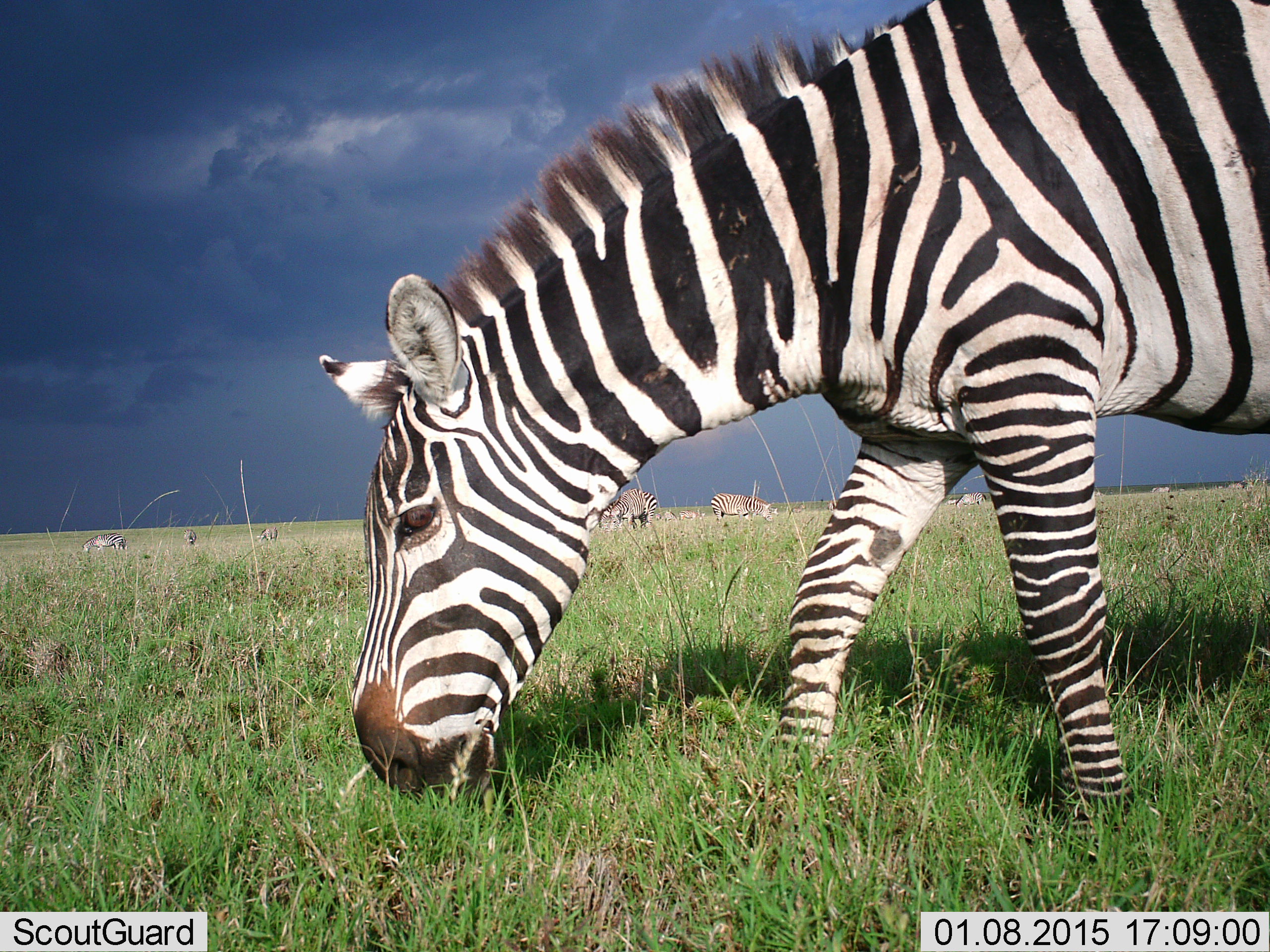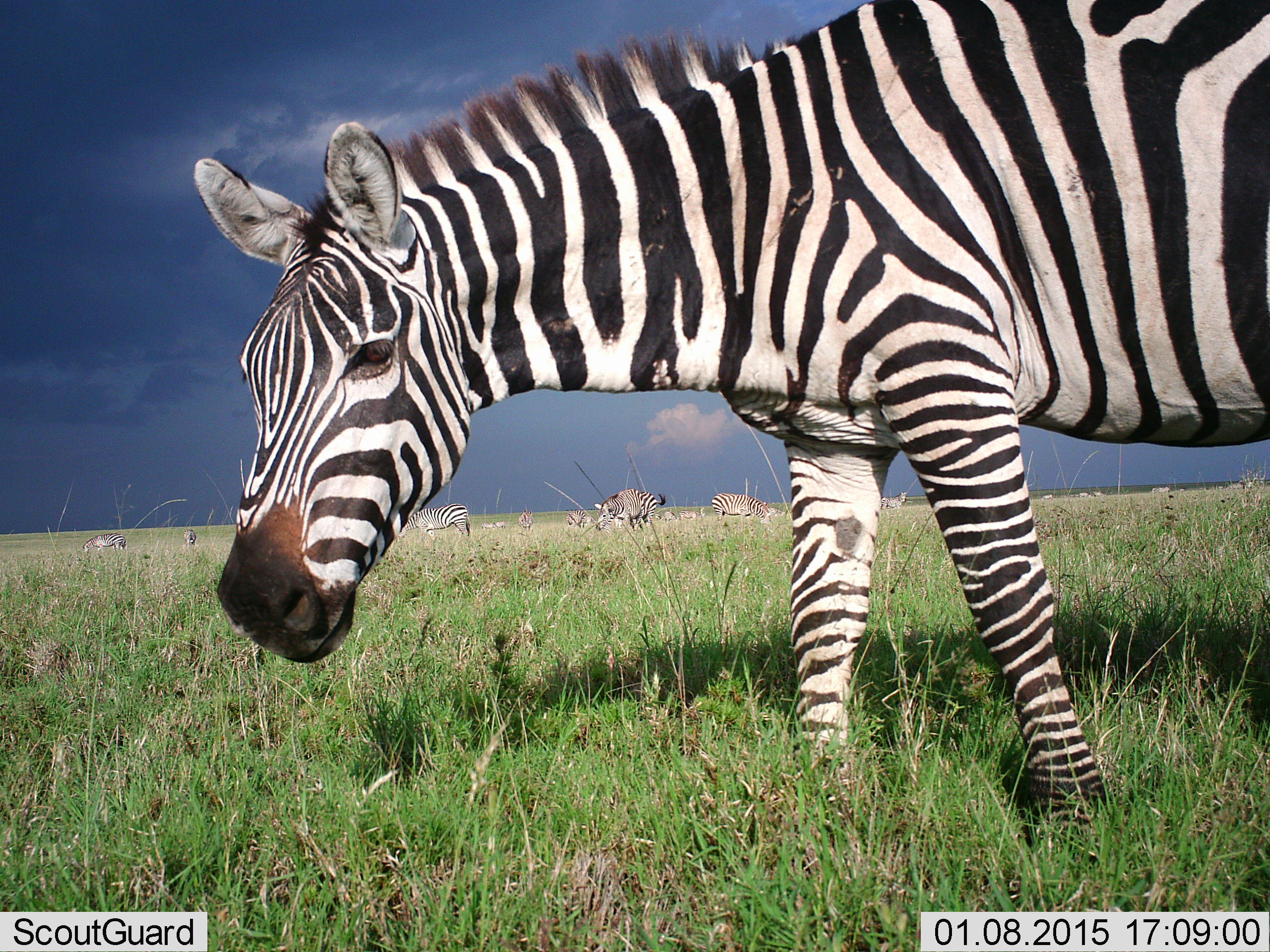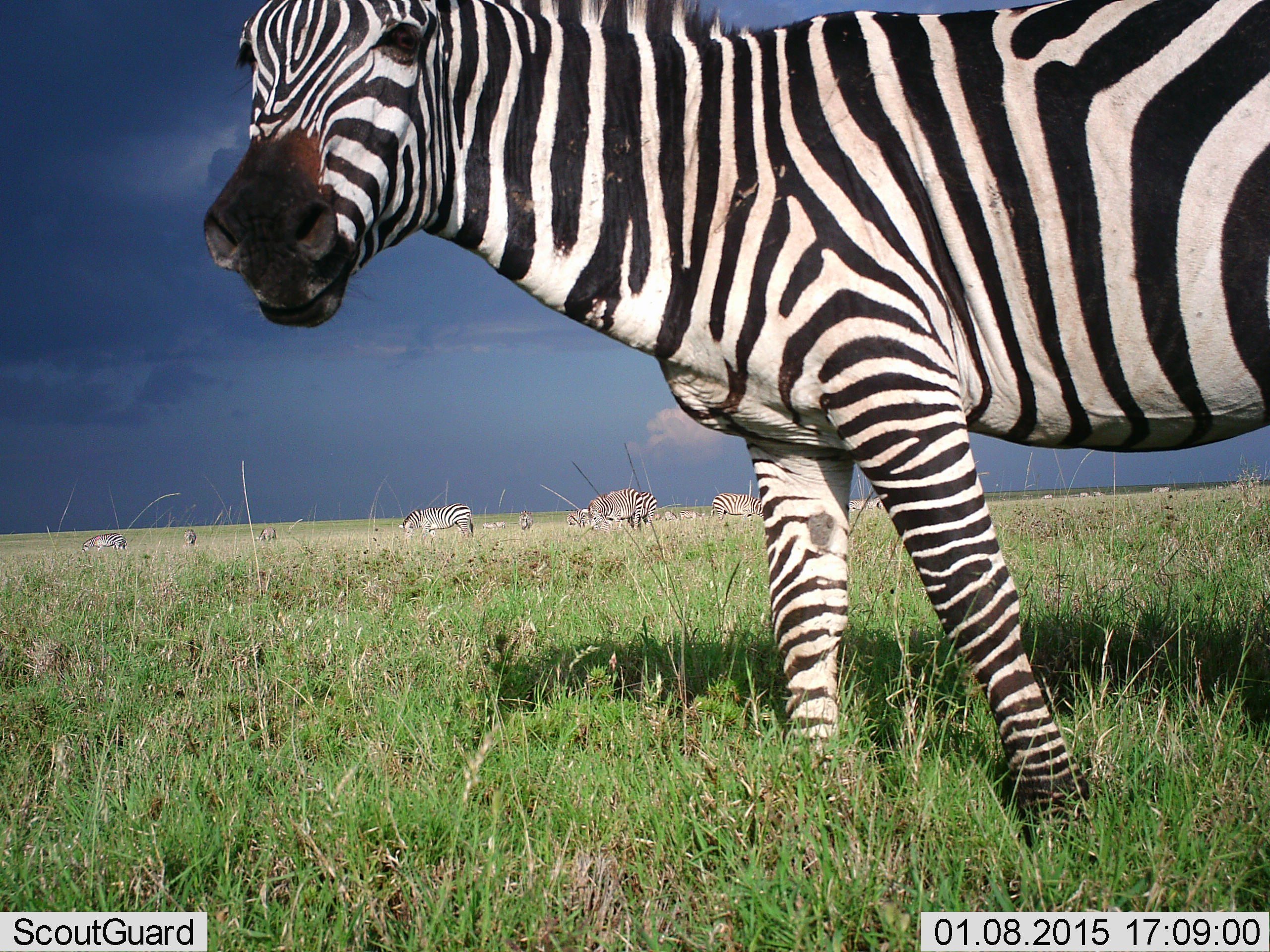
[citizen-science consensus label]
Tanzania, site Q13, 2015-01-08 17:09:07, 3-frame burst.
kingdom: Animalia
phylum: Chordata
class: Mammalia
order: Perissodactyla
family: Equidae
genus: Equus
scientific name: Equus quagga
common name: plains zebra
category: zebra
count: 10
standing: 60%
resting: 10%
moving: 20%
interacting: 0%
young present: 0%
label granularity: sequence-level